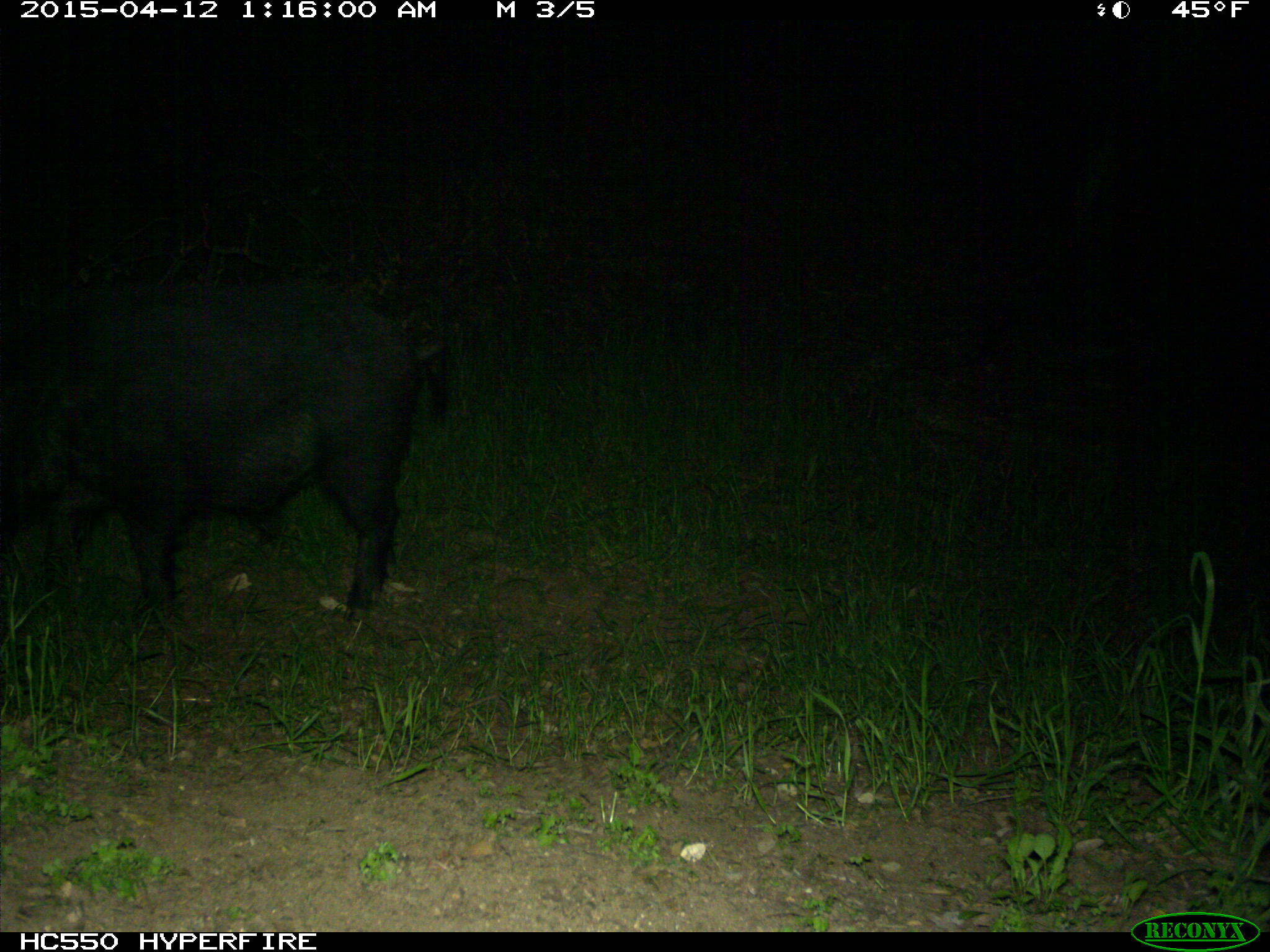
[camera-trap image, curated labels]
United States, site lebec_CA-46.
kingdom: Animalia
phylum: Chordata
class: Mammalia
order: Artiodactyla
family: Suidae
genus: Sus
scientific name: Sus scrofa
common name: wild boar